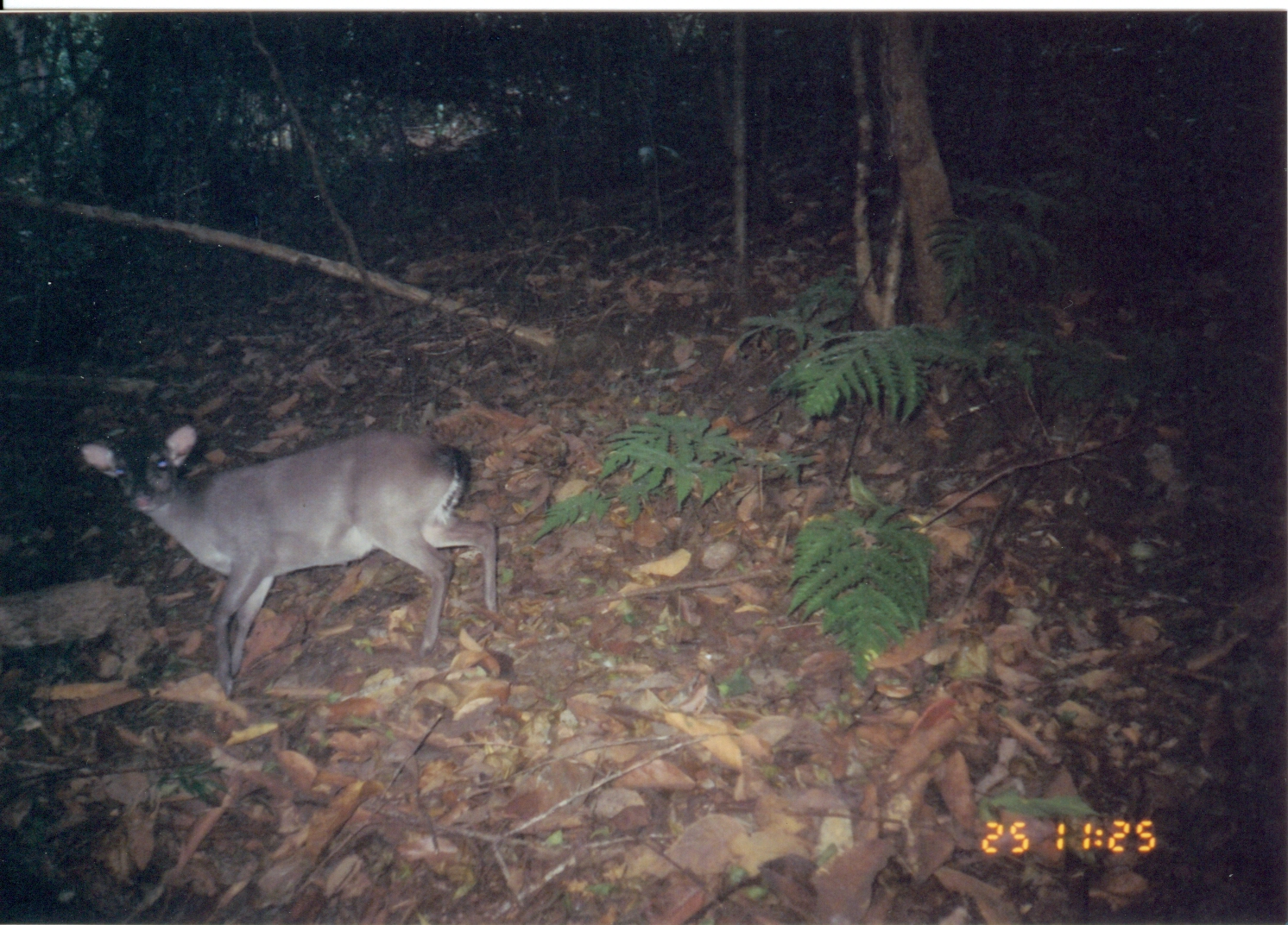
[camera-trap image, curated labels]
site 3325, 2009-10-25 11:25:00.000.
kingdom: Animalia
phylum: Chordata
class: Mammalia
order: Artiodactyla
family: Bovidae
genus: Philantomba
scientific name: Philantomba monticola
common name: blue duiker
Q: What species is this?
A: Philantomba monticola (blue duiker).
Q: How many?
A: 1.